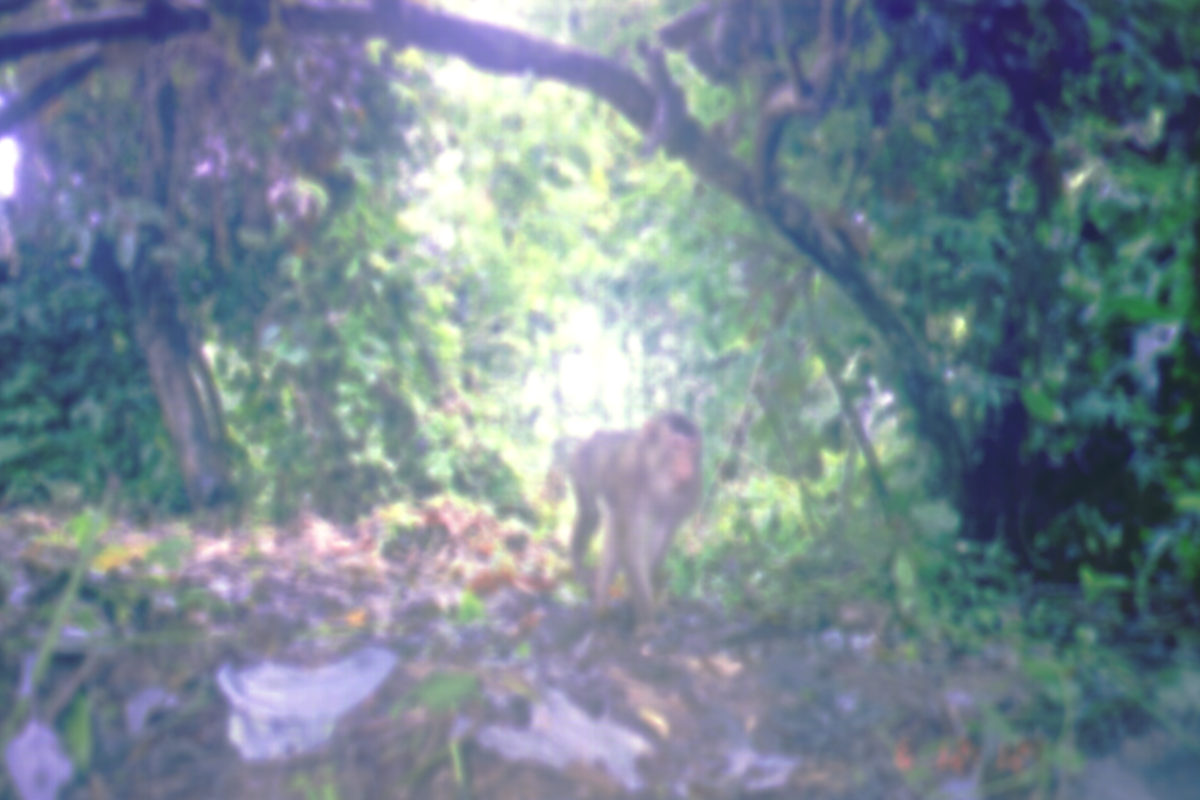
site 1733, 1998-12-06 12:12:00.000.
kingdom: Animalia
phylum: Chordata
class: Mammalia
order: Primates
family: Cercopithecidae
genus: Macaca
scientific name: Macaca nemestrina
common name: southern pig-tailed macaque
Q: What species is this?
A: Macaca nemestrina (southern pig-tailed macaque).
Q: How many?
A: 1.